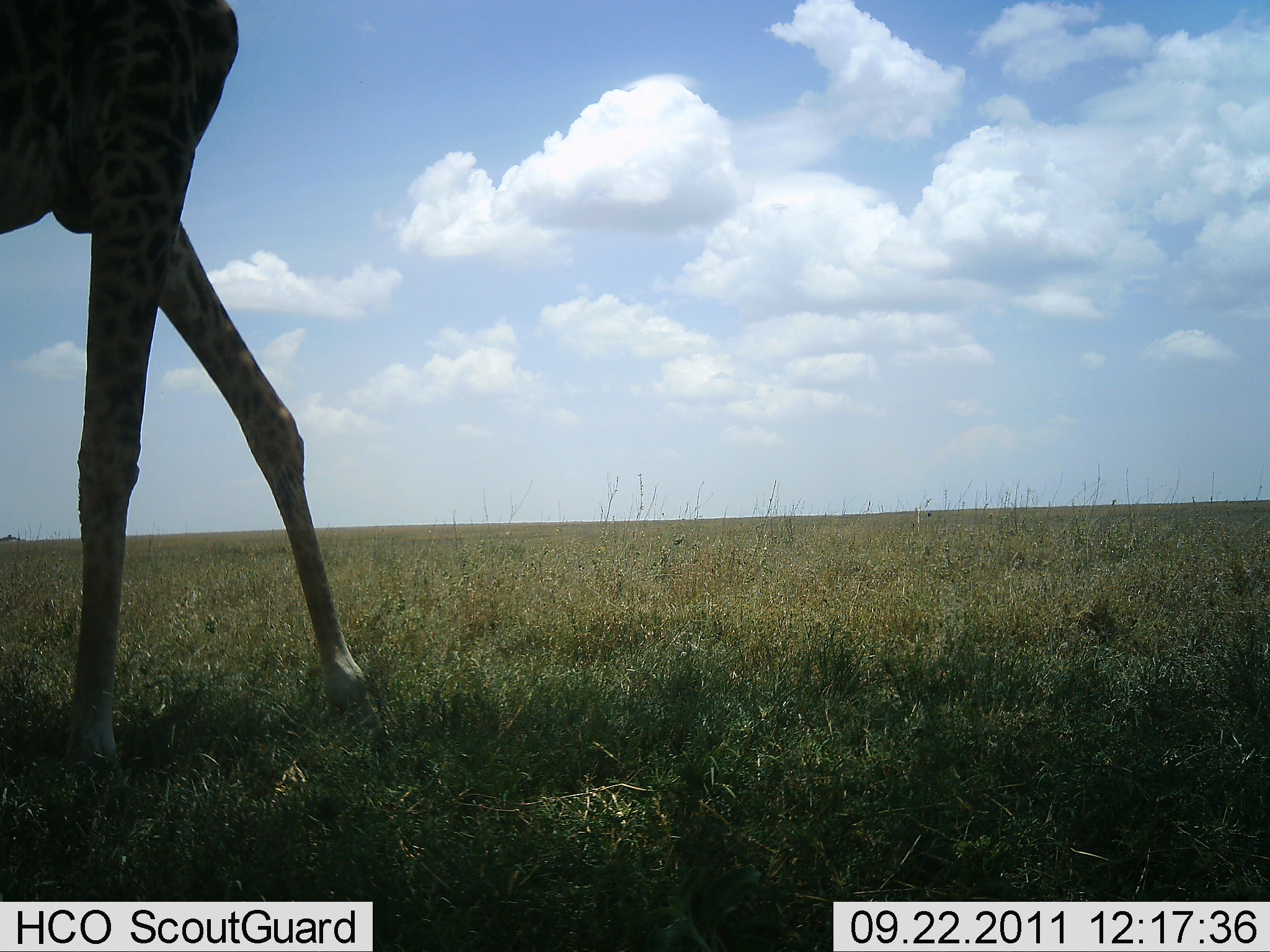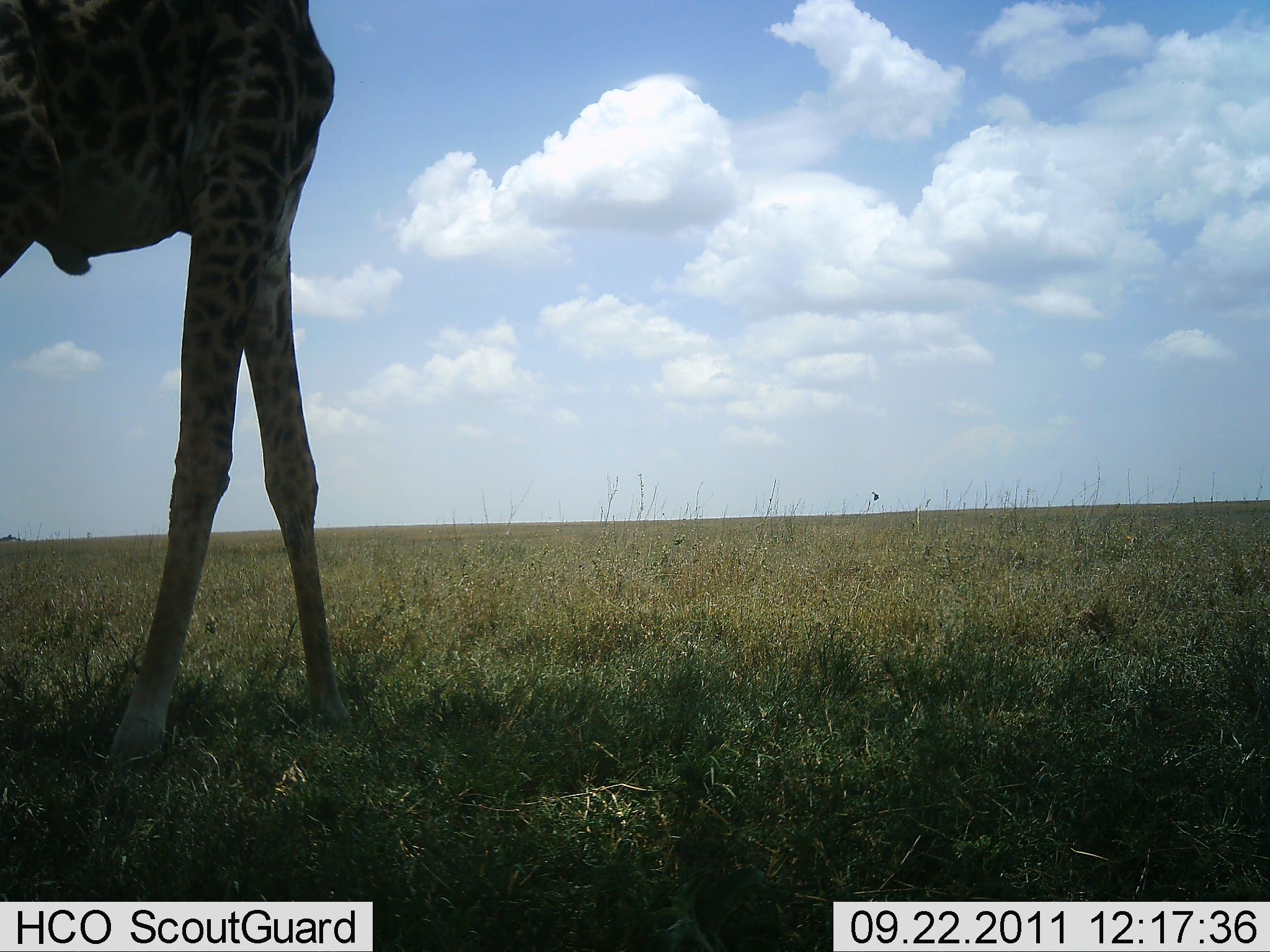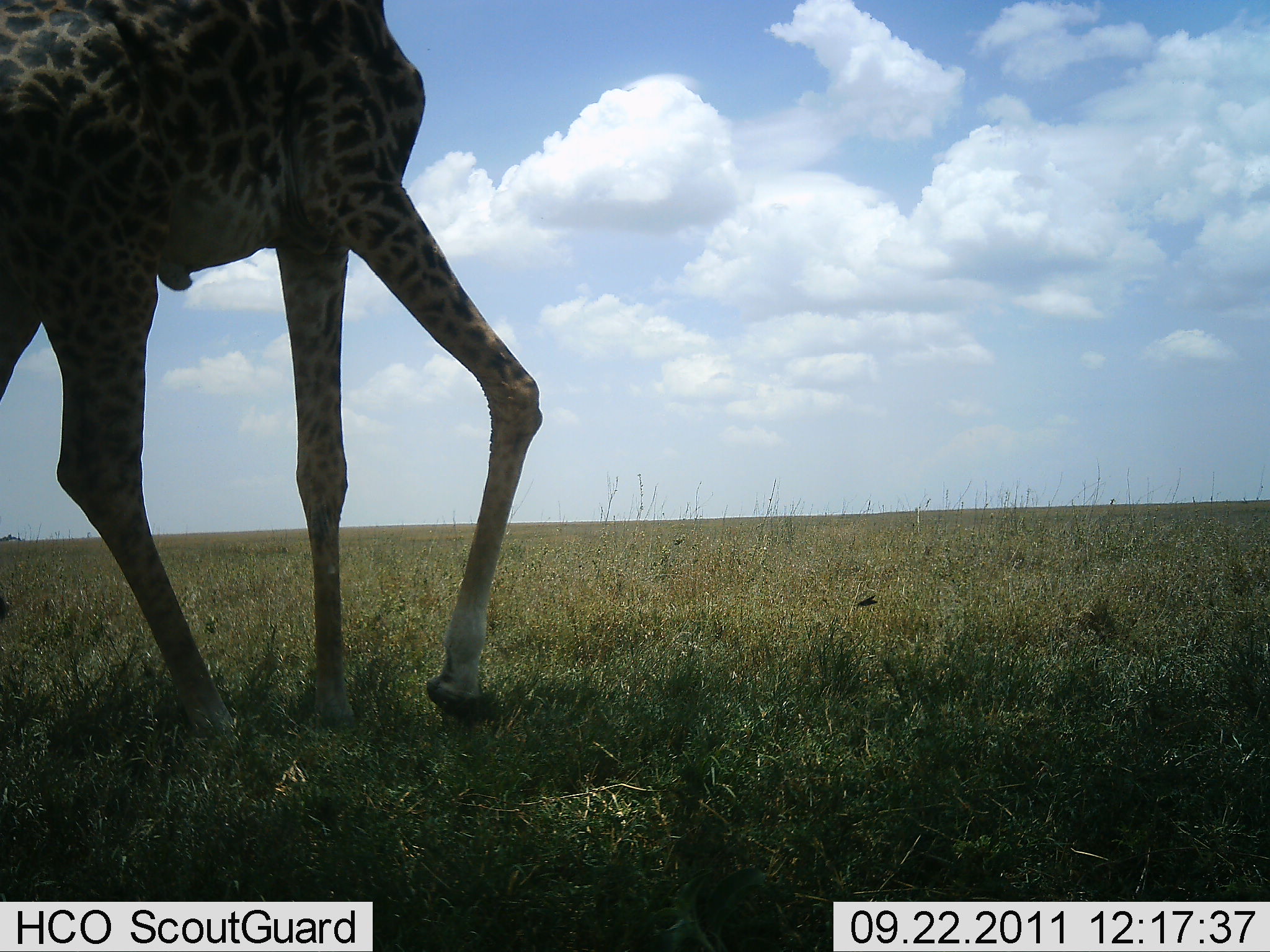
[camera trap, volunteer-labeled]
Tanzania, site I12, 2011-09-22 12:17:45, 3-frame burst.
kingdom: Animalia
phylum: Chordata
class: Mammalia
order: Artiodactyla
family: Giraffidae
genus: Giraffa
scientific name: Giraffa camelopardalis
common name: giraffe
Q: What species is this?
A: Giraffe (Giraffa camelopardalis).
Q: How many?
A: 1.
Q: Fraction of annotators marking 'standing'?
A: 0%.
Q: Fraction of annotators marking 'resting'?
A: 0%.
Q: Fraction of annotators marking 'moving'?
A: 100%.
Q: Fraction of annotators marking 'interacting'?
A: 0%.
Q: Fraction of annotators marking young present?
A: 0%.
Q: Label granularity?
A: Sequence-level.